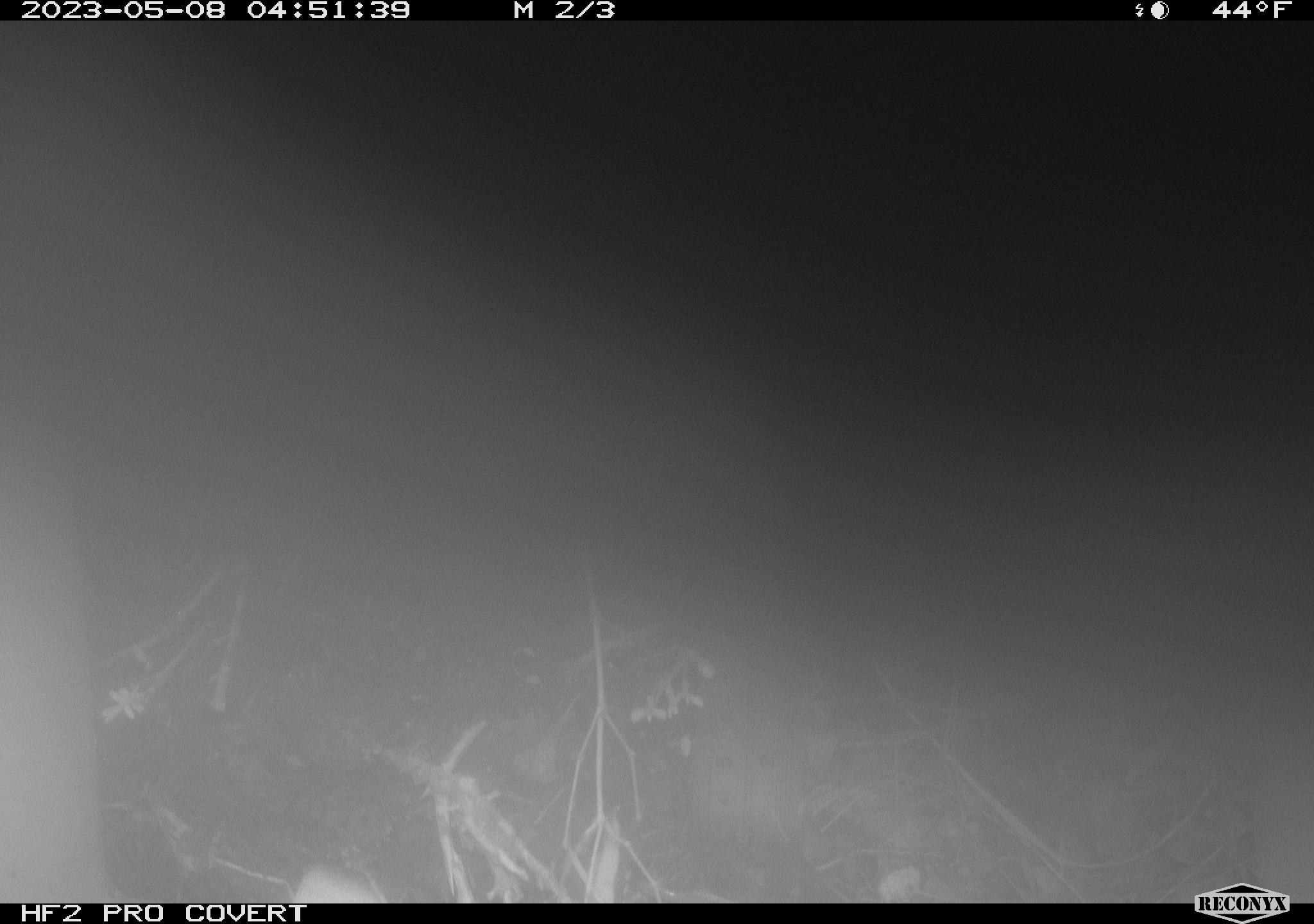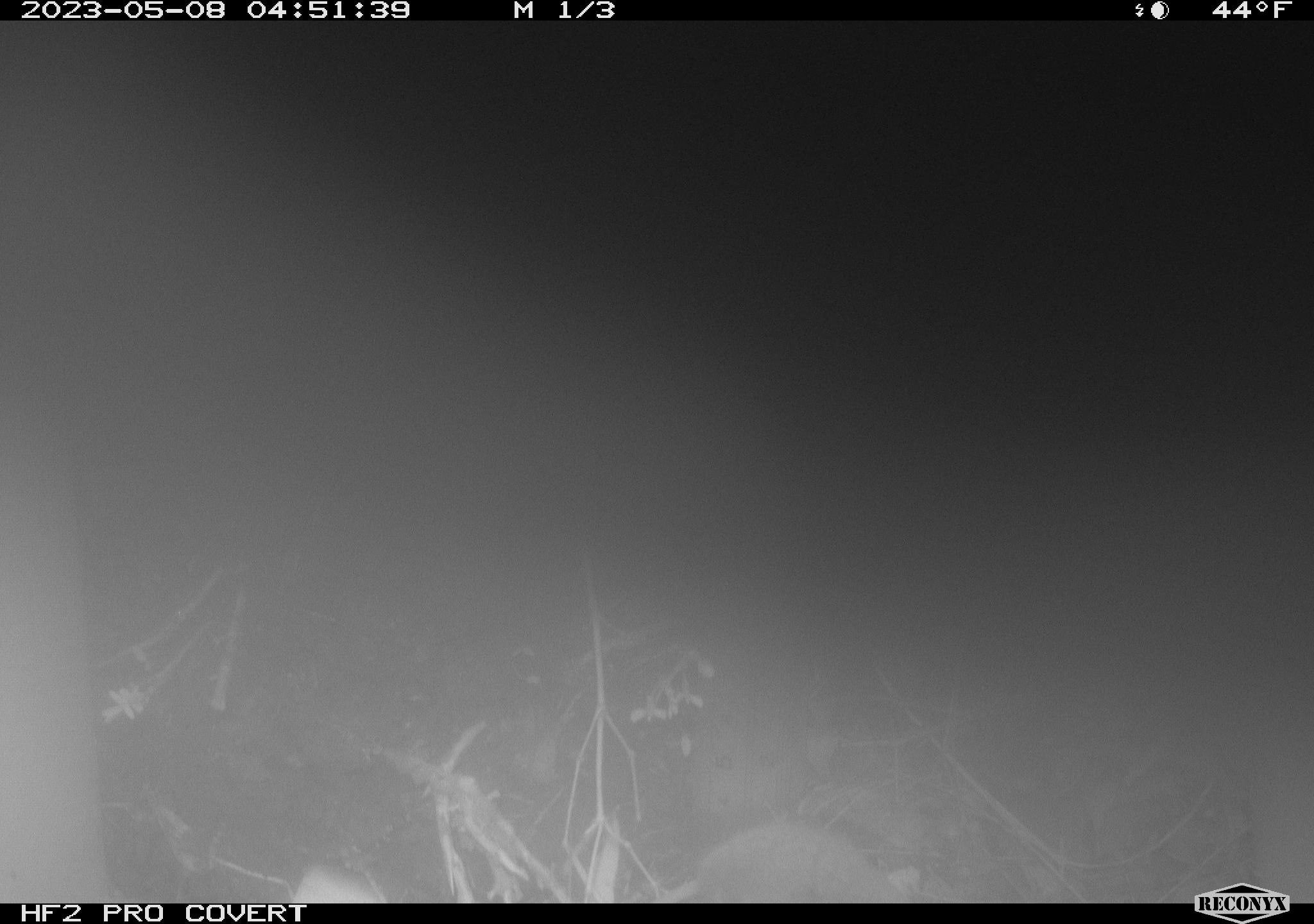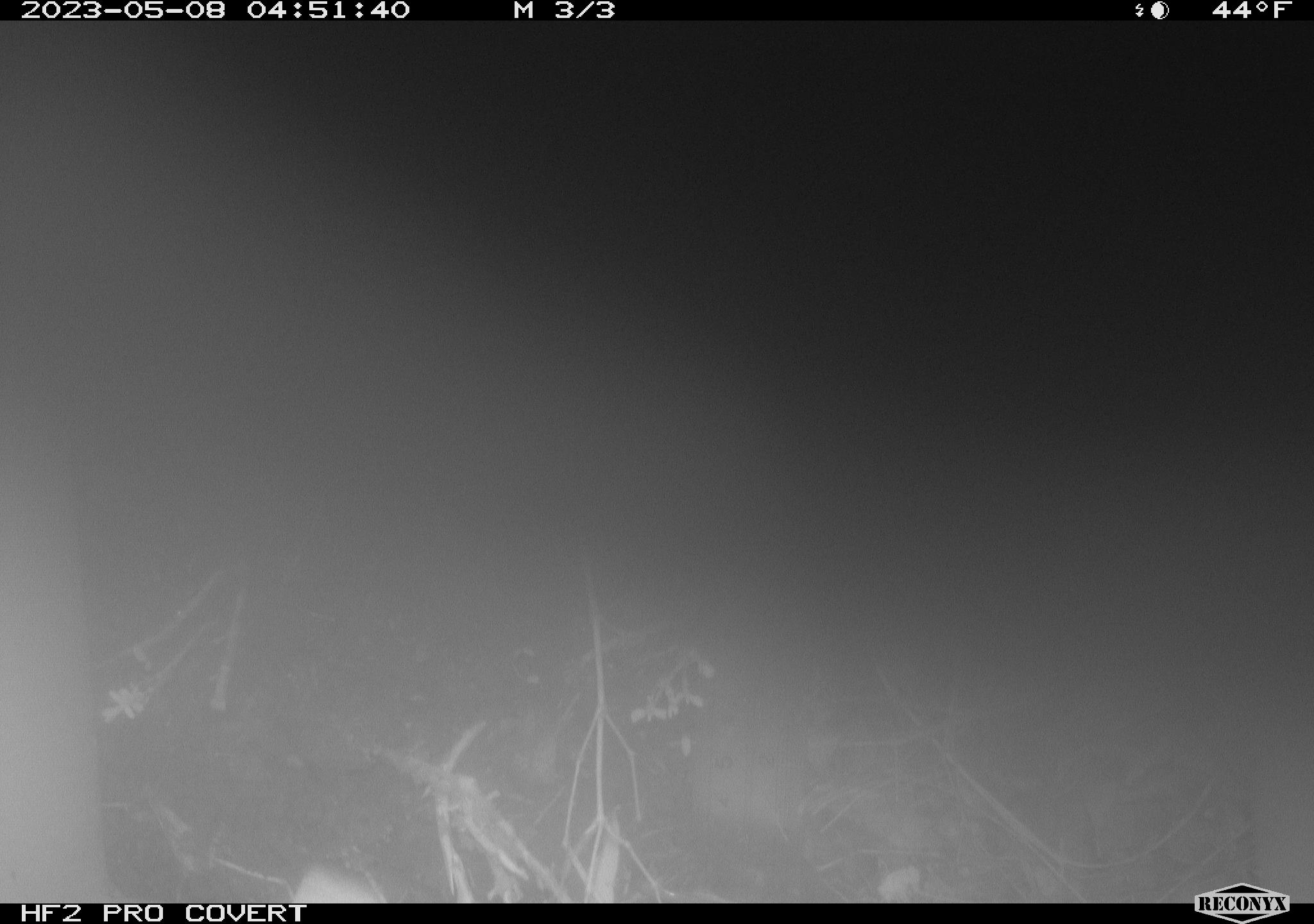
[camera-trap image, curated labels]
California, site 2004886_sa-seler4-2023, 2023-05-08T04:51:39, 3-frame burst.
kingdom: Animalia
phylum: Chordata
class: Mammalia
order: Rodentia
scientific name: Rodentia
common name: mouse species